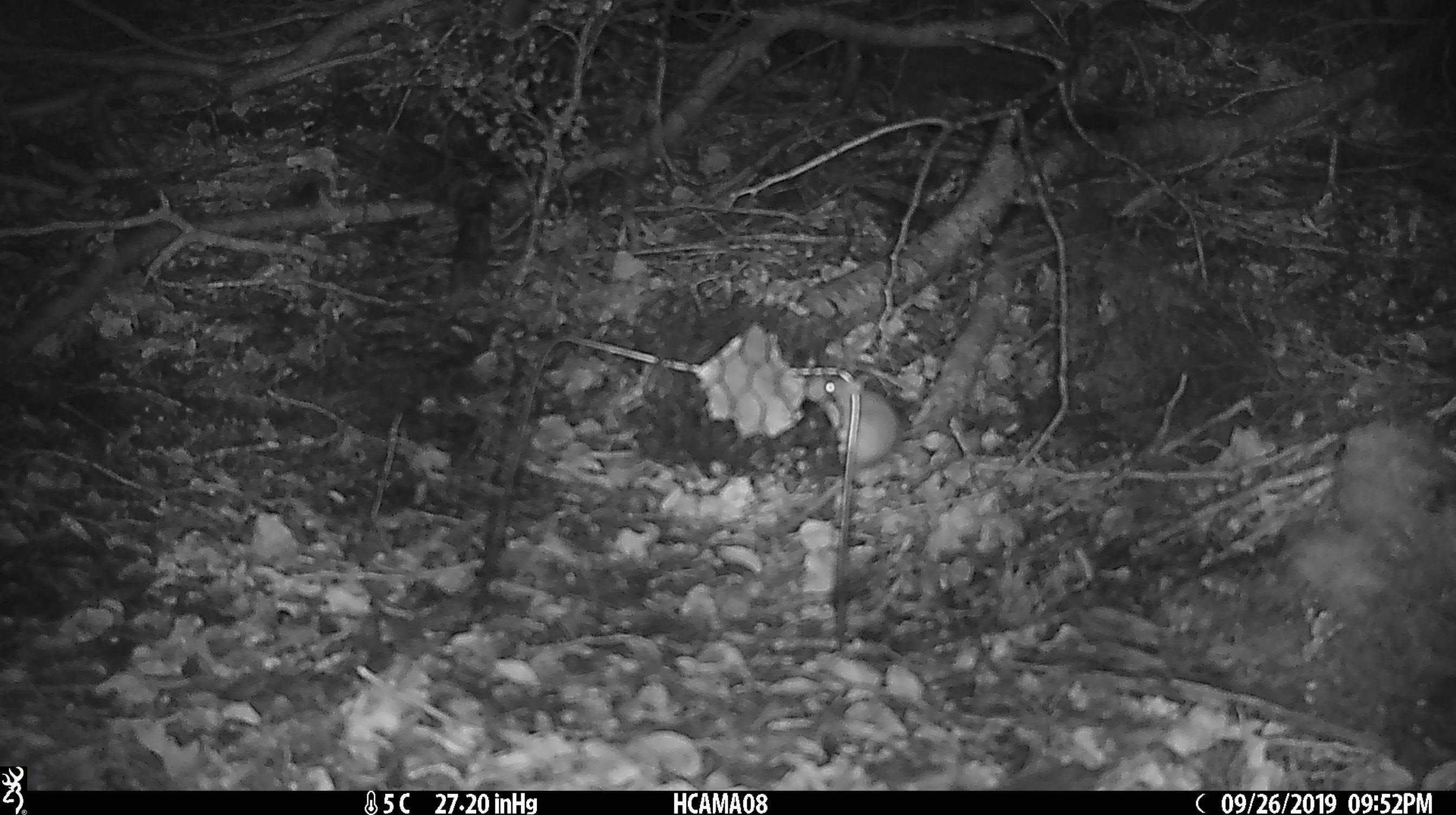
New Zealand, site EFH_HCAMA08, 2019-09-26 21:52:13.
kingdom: Animalia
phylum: Chordata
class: Mammalia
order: Rodentia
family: Muridae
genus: Mus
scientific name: Mus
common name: mouse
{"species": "mouse (Mus)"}